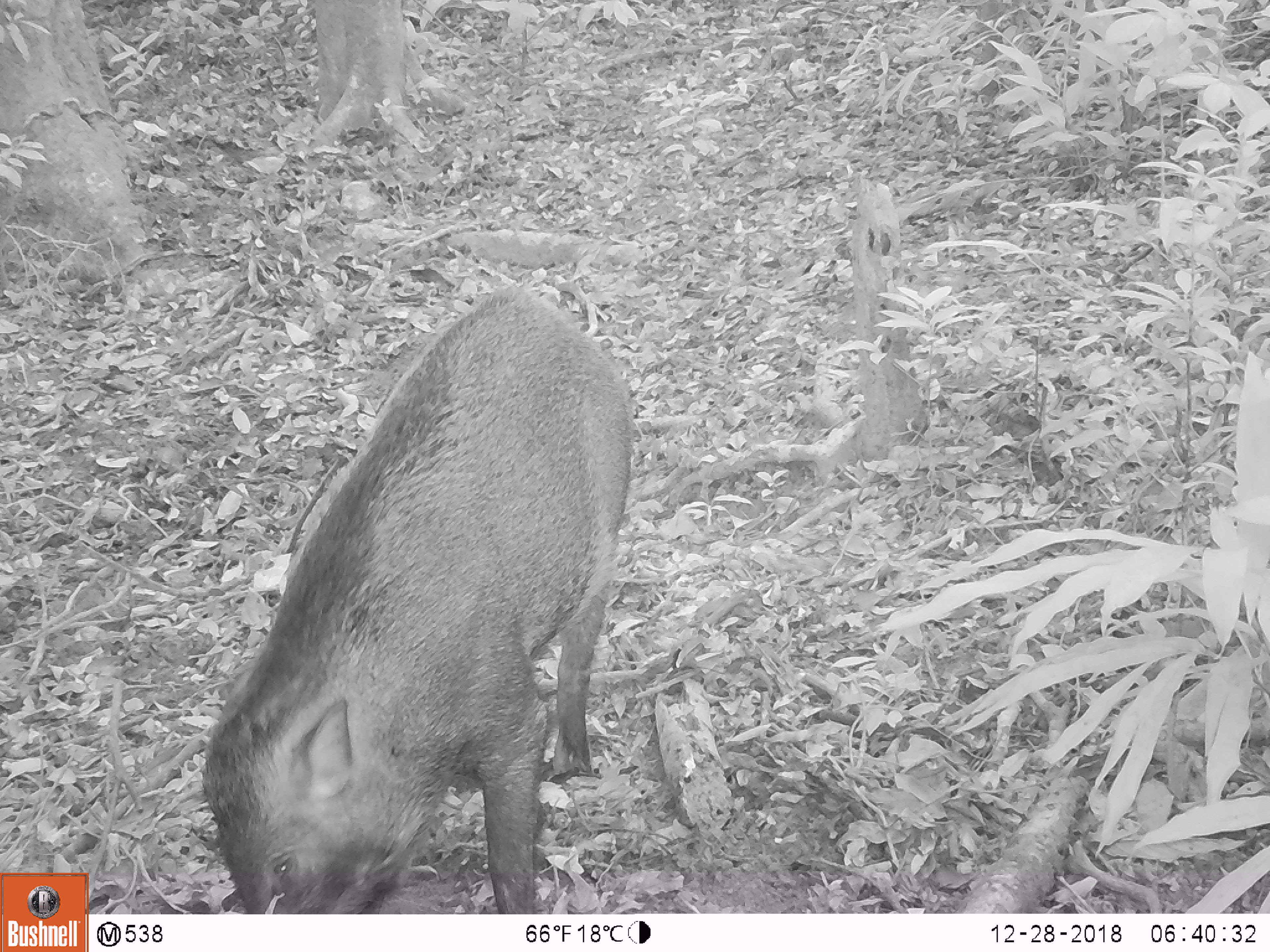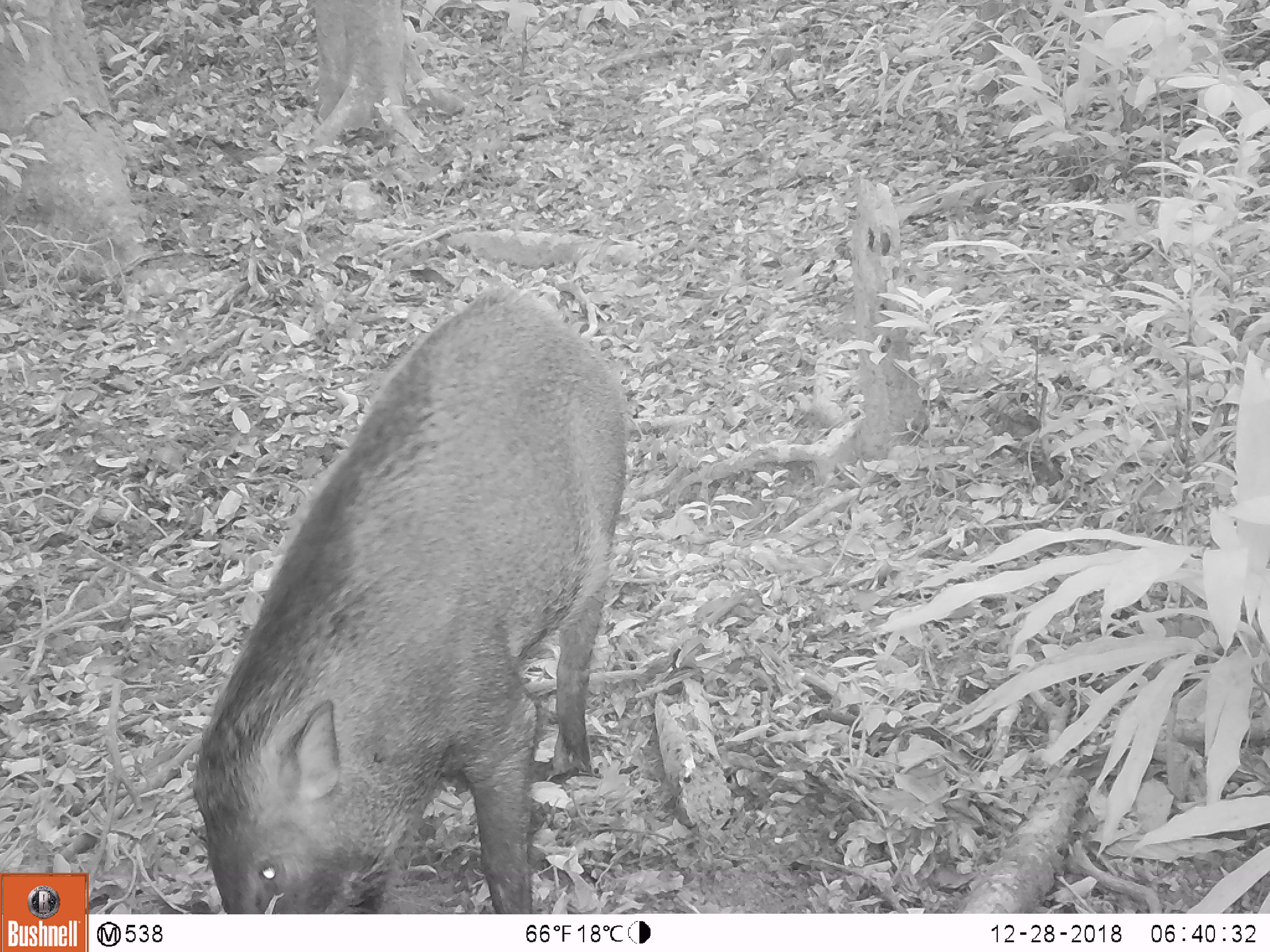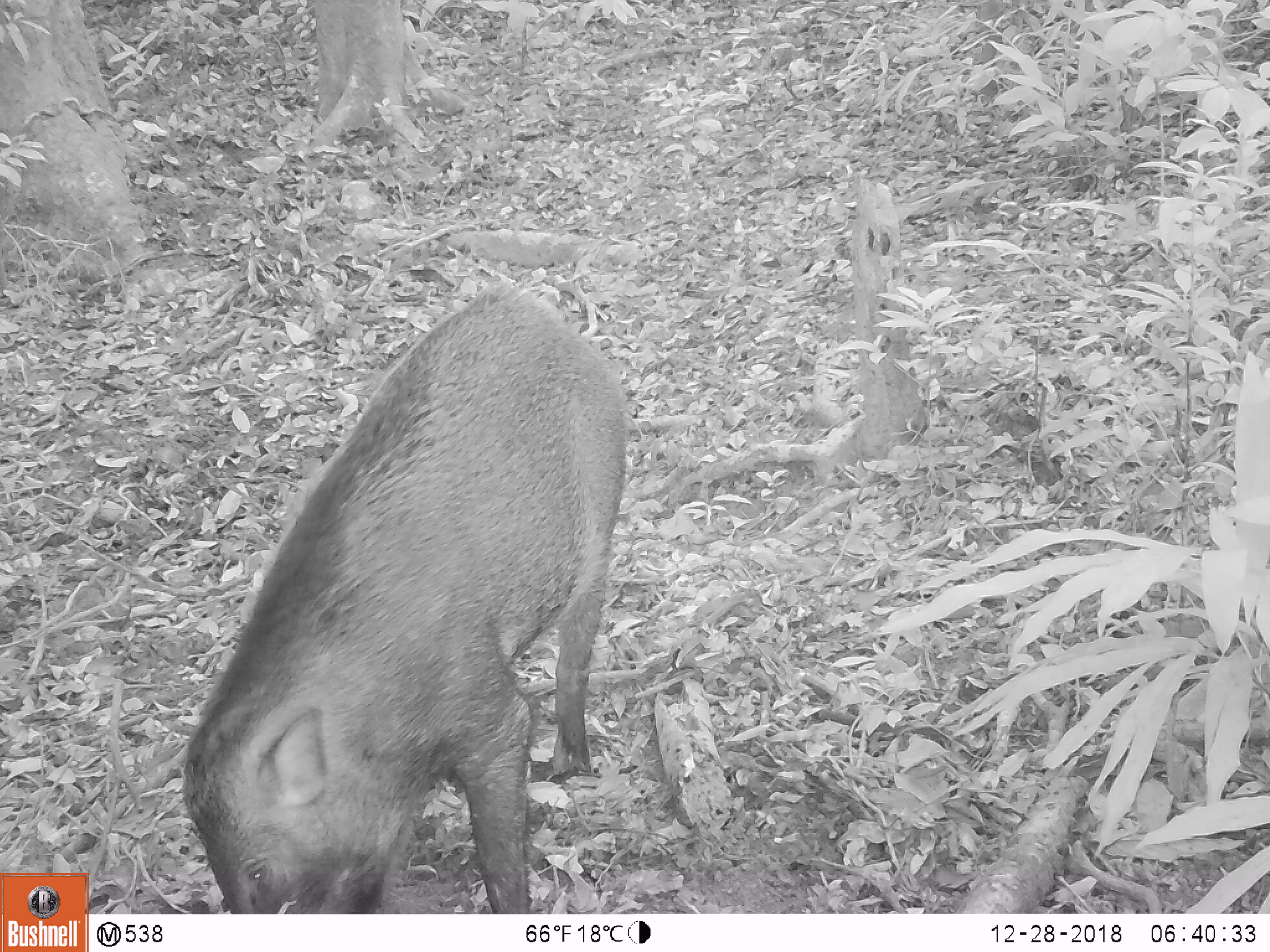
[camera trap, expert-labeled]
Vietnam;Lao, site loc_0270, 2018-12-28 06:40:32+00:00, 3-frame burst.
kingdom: Animalia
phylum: Chordata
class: Mammalia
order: Artiodactyla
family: Suidae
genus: Sus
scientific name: Sus scrofa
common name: eurasian wild pig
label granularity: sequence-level